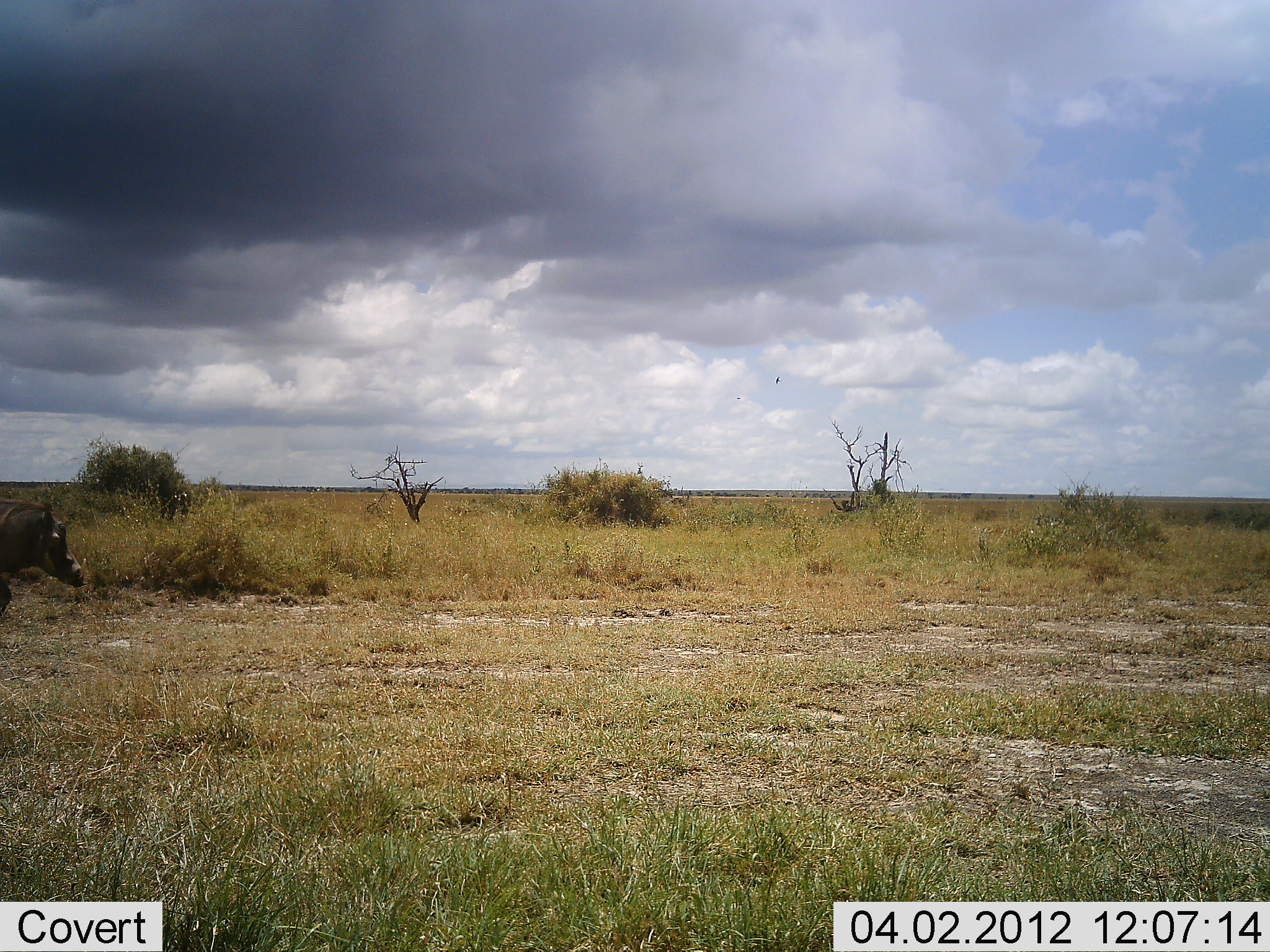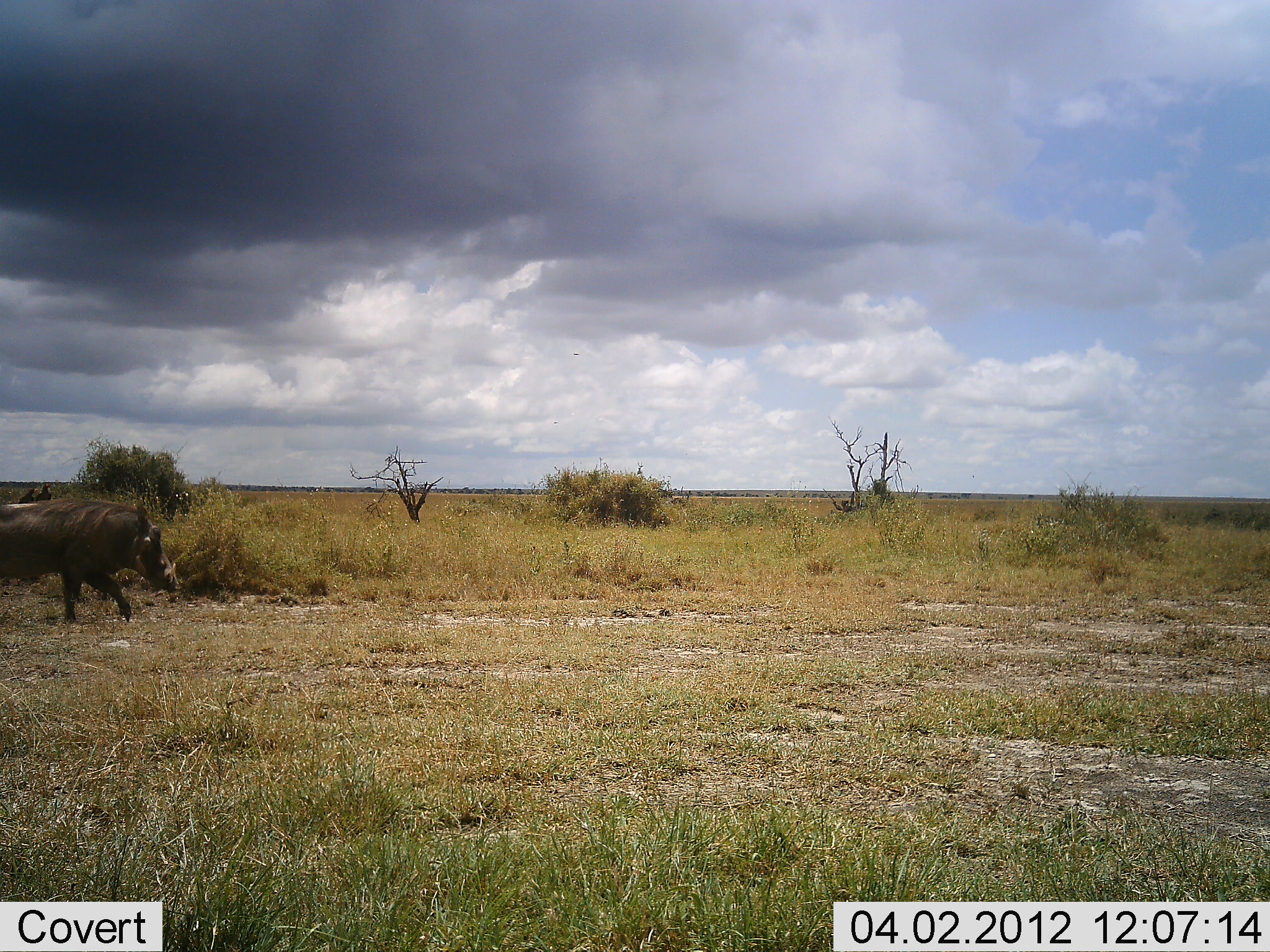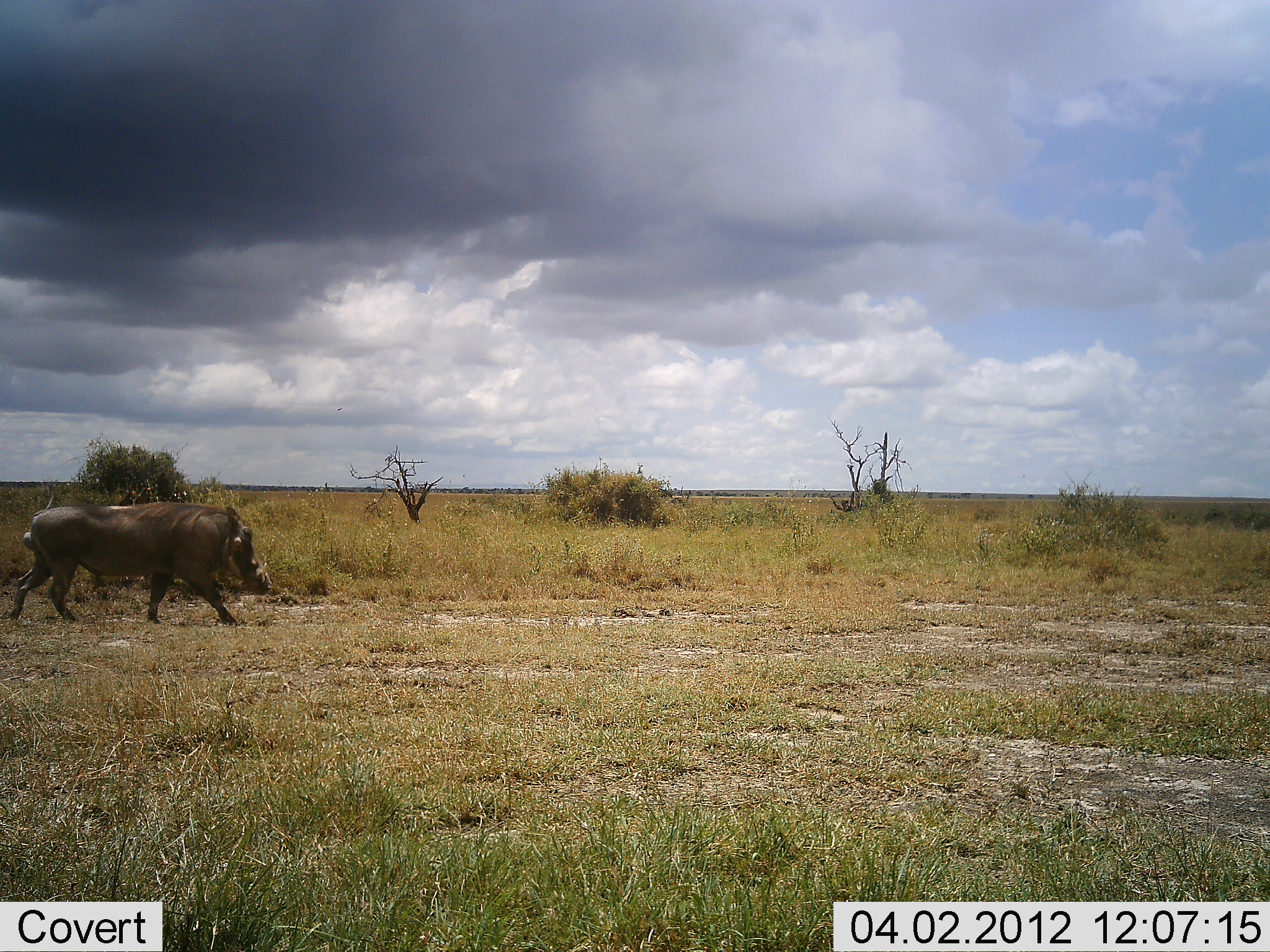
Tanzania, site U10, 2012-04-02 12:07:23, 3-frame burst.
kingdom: Animalia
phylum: Chordata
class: Mammalia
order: Artiodactyla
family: Suidae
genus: Phacochoerus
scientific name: Phacochoerus africanus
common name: warthog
Warthog (Phacochoerus africanus), count 1. Behavior (volunteer vote fractions): standing 0%, resting 0%, moving 100%, interacting 0%. Young present (vote fraction): 0%. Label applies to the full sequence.